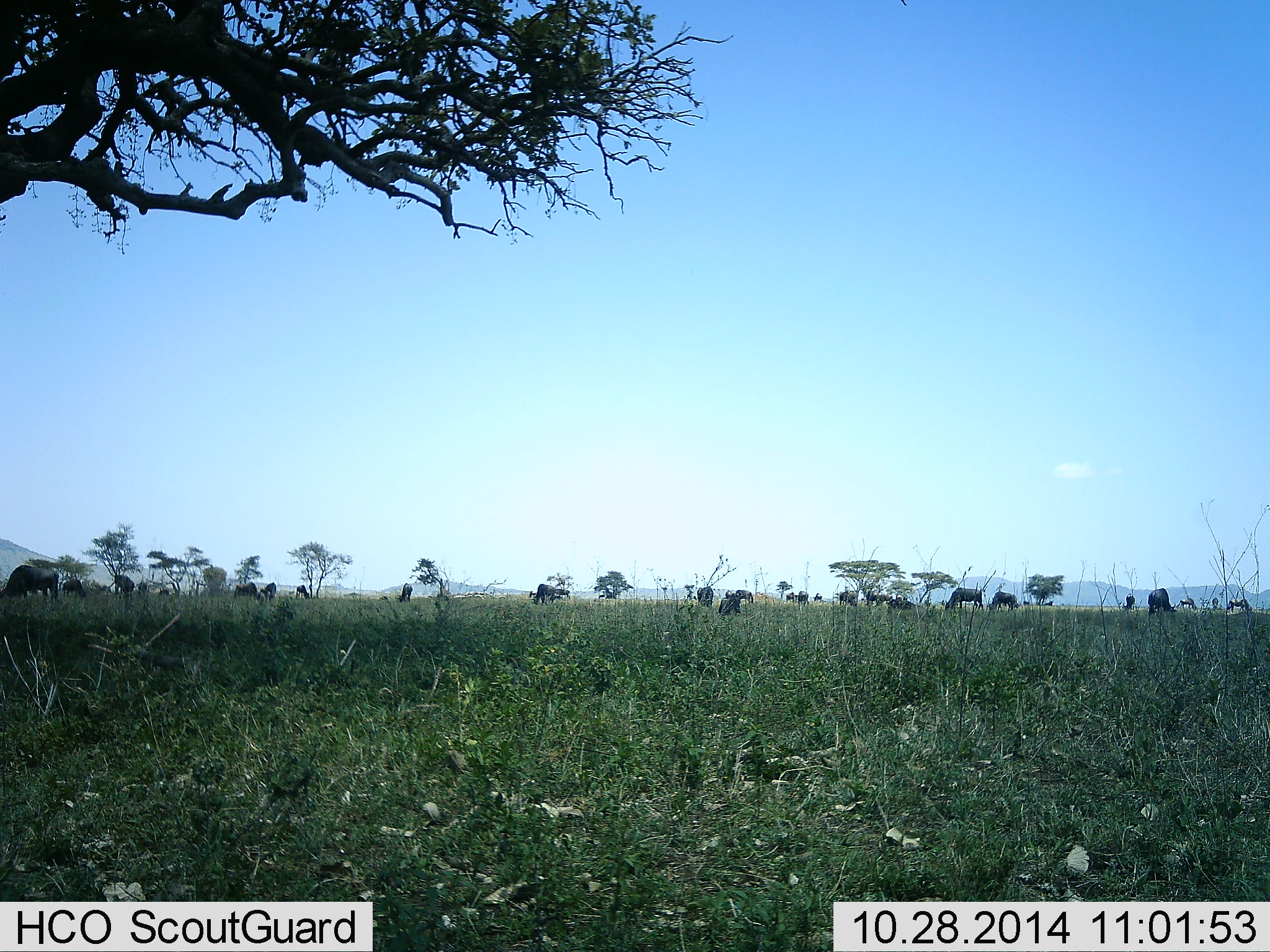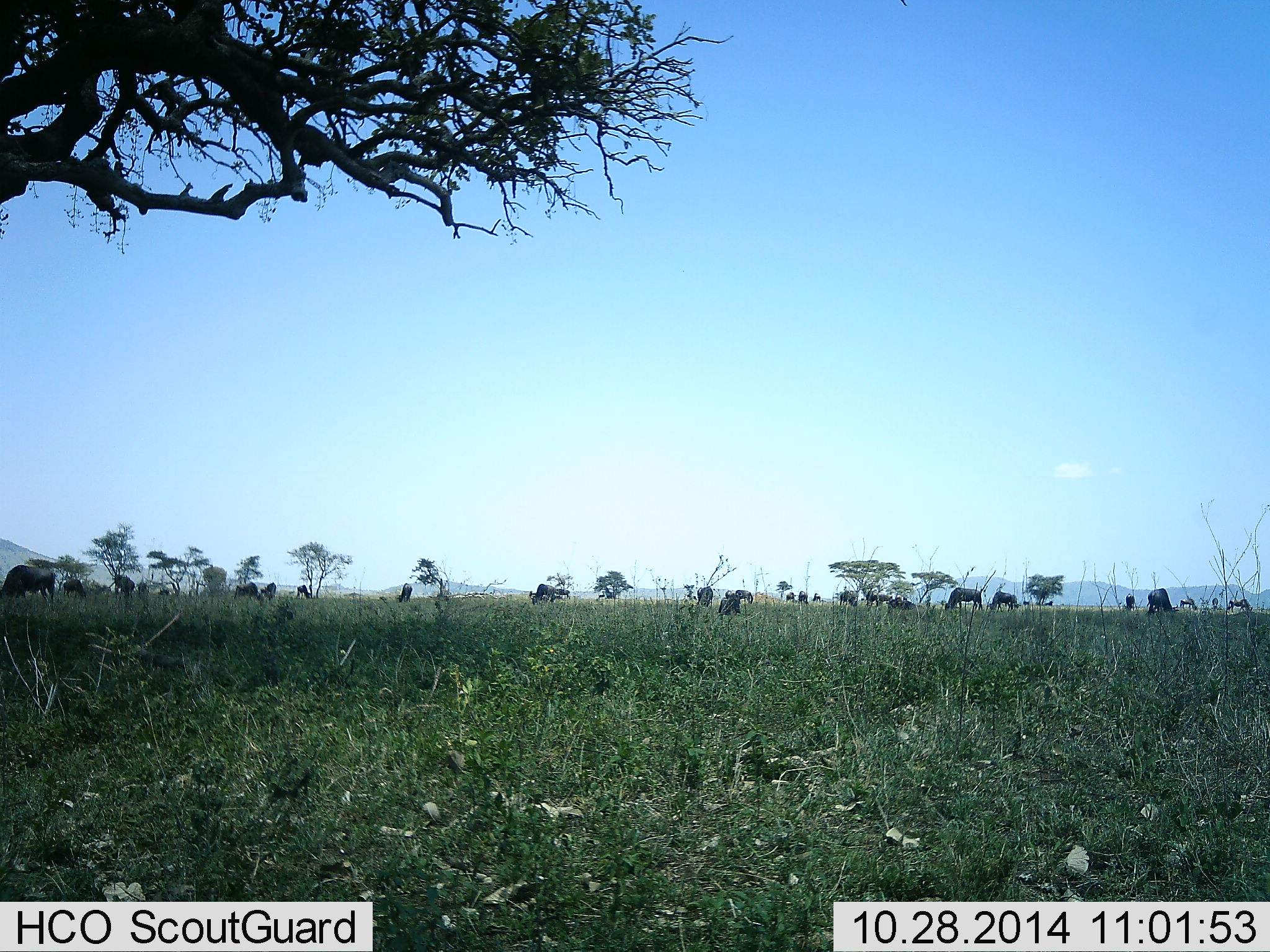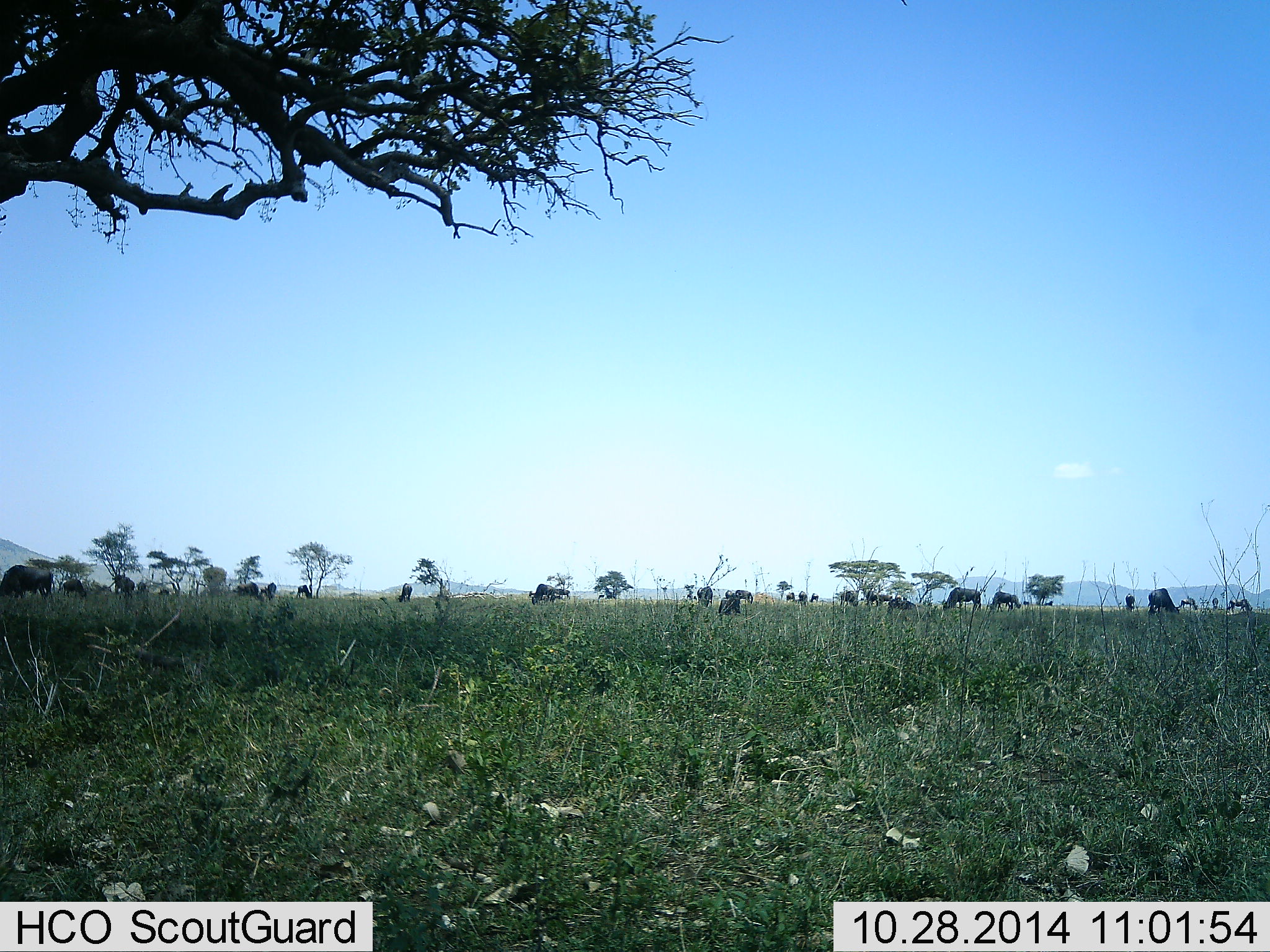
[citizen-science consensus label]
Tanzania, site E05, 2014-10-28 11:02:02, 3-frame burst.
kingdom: Animalia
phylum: Chordata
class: Mammalia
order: Artiodactyla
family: Bovidae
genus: Connochaetes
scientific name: Connochaetes taurinus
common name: blue wildebeest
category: wildebeest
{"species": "wildebeest (blue wildebeest) (Connochaetes taurinus)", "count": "11-50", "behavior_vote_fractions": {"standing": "36%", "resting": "0%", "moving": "27%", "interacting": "0%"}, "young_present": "0%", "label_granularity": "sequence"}